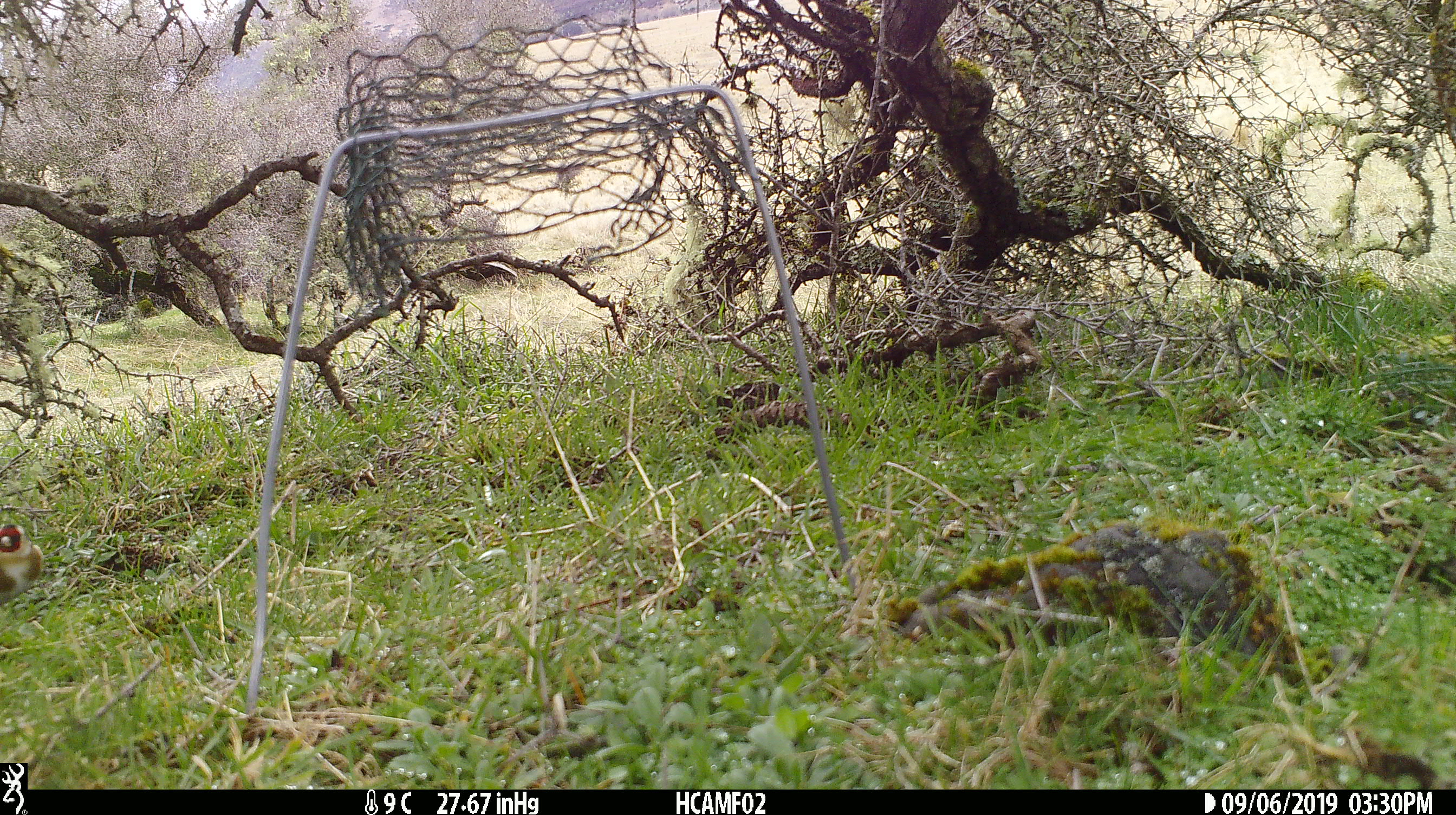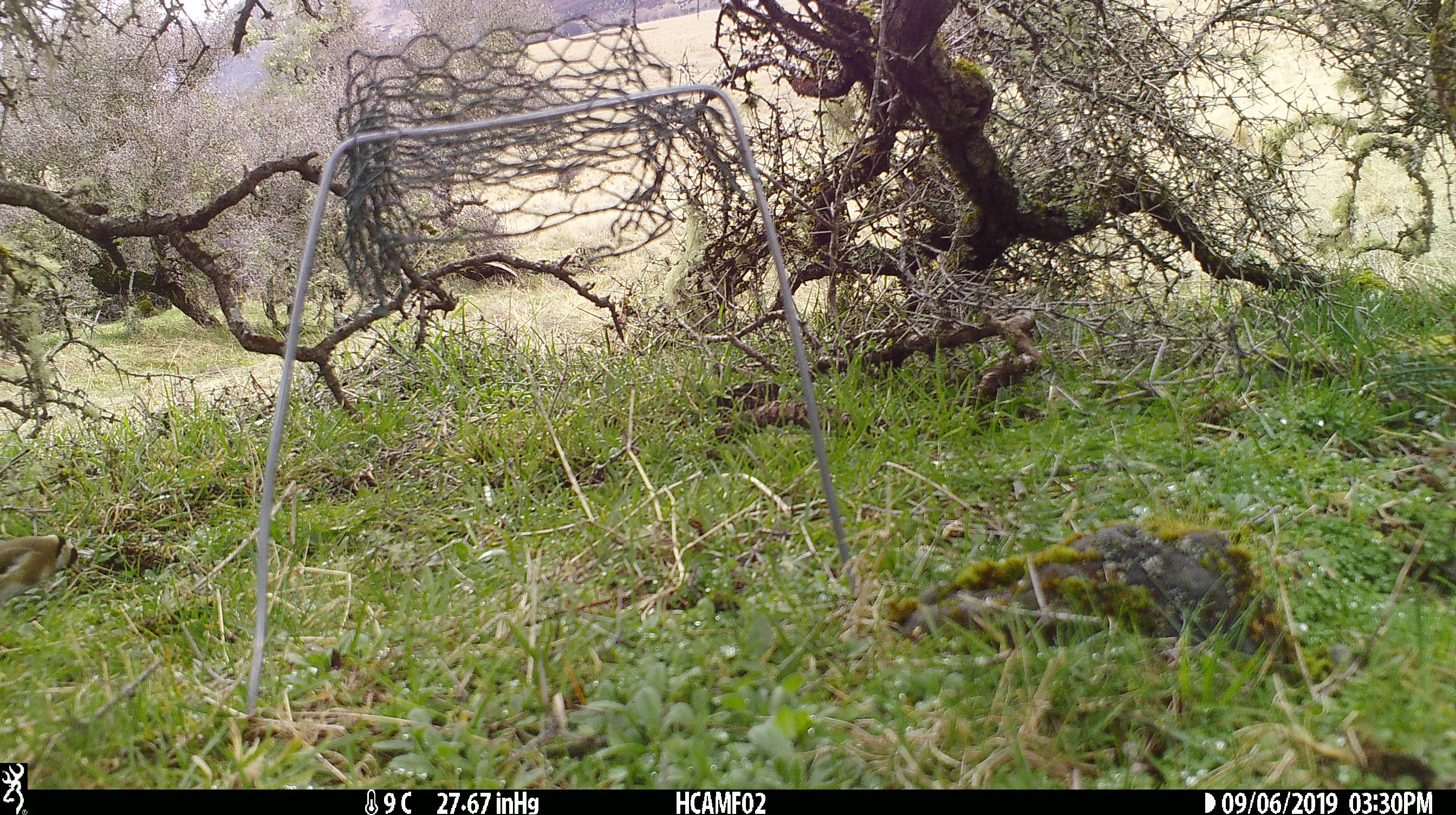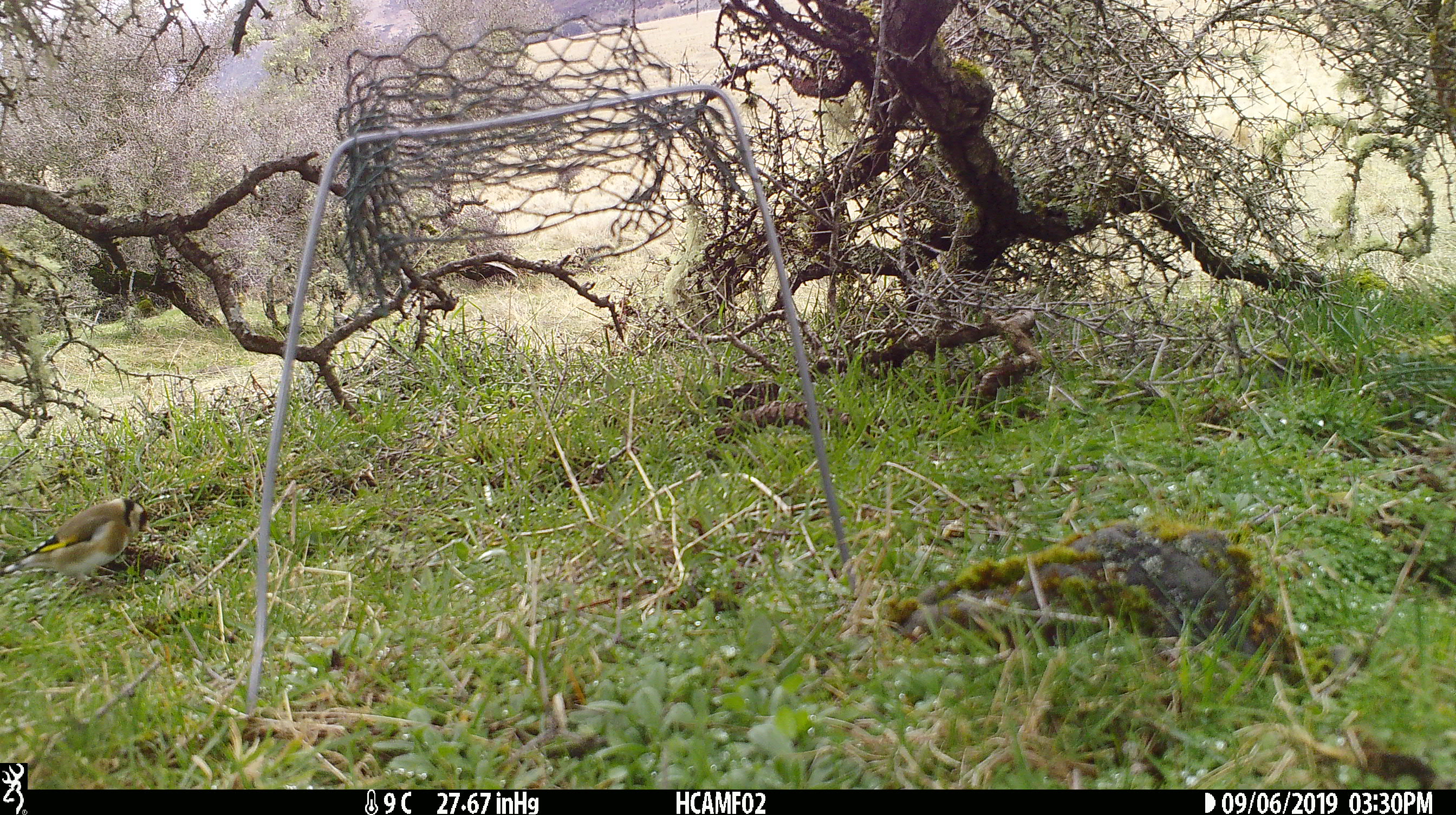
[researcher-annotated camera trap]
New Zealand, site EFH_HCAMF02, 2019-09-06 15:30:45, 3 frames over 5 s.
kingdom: Animalia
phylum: Chordata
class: Aves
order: Passeriformes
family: Fringillidae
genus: Carduelis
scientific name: Carduelis carduelis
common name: european goldfinch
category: goldfinch